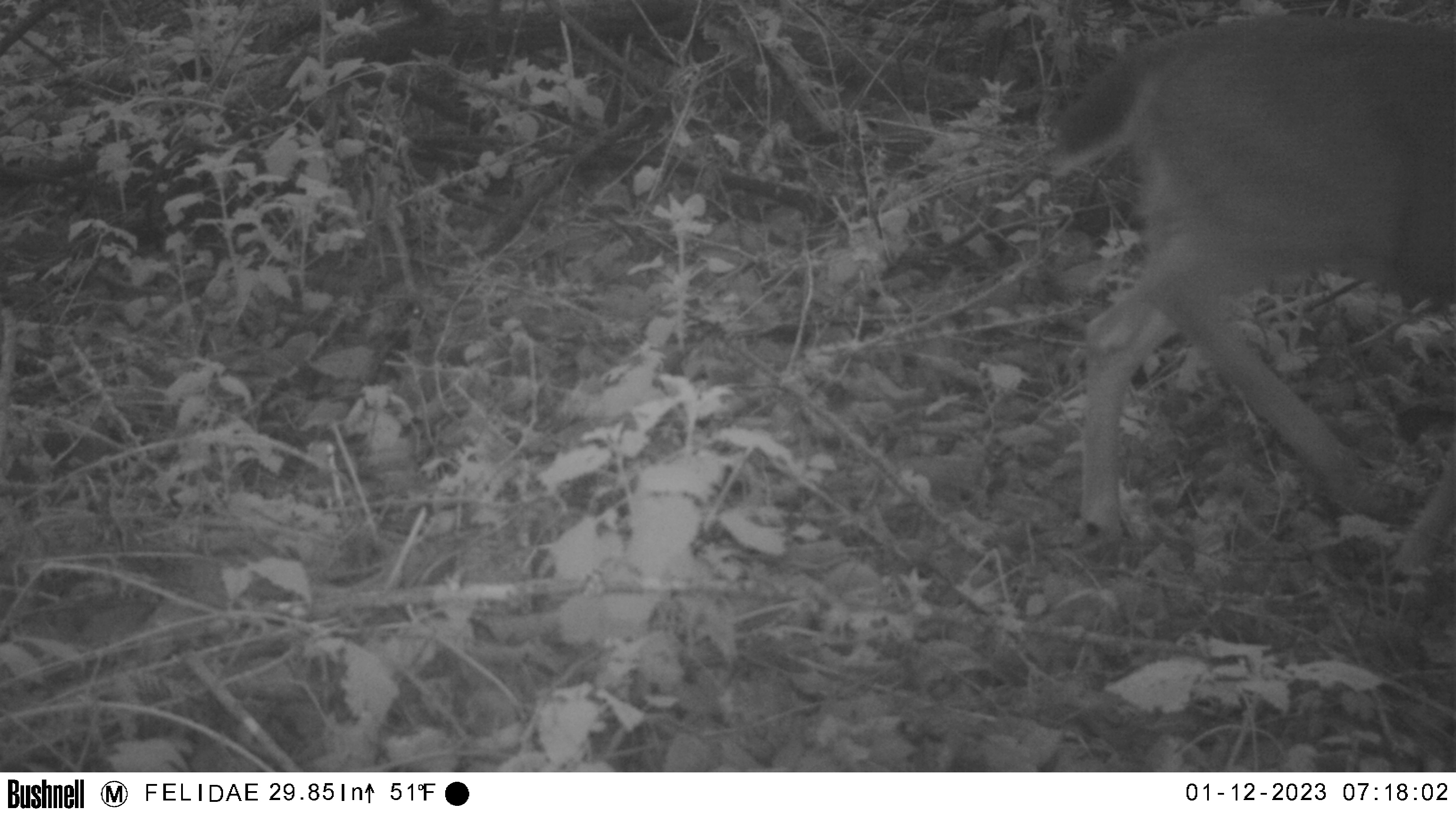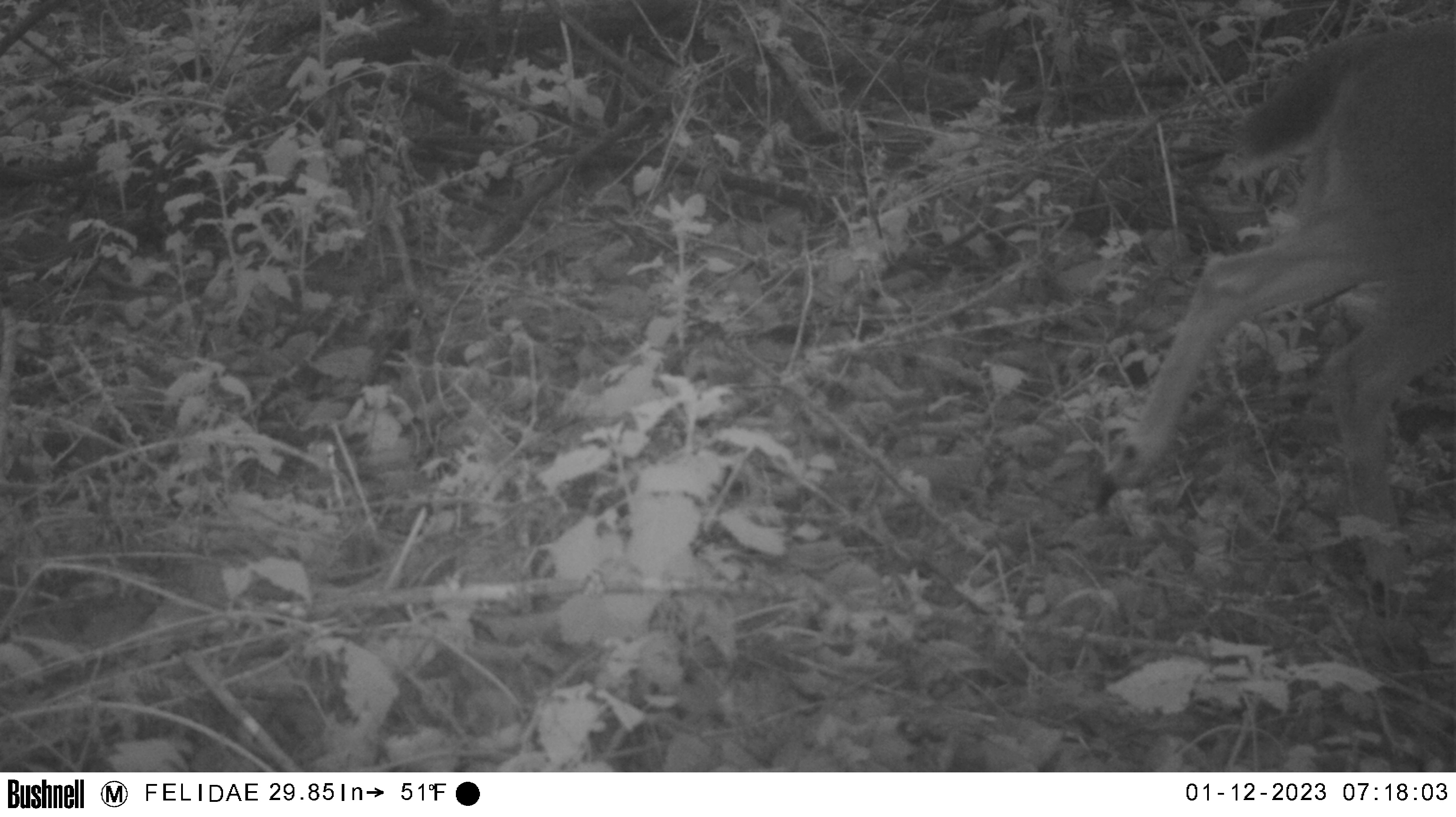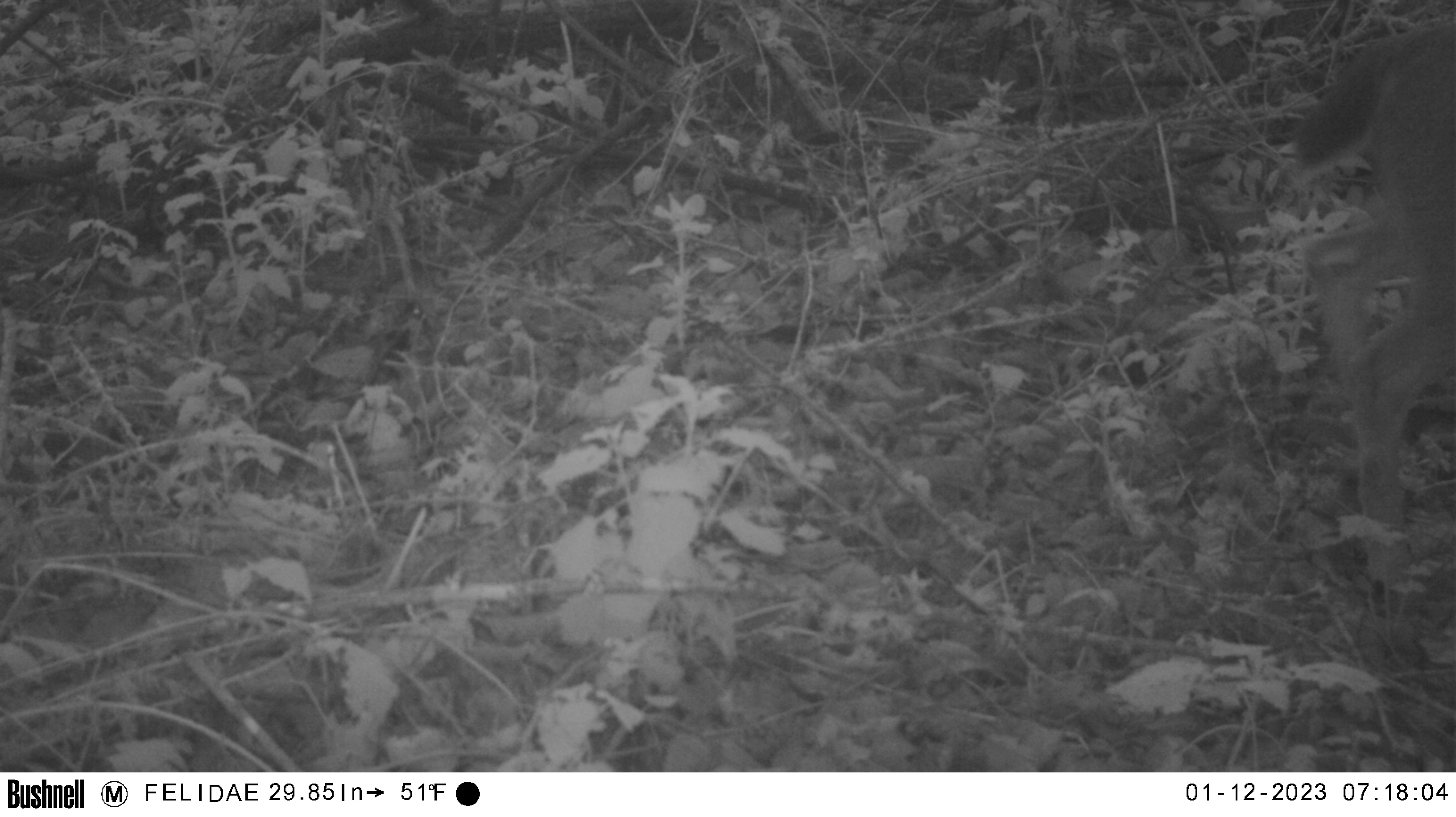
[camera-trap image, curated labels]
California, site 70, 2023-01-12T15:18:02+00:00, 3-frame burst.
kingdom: Animalia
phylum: Chordata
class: Mammalia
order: Artiodactyla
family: Cervidae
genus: Odocoileus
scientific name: Odocoileus hemionus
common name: mule deer